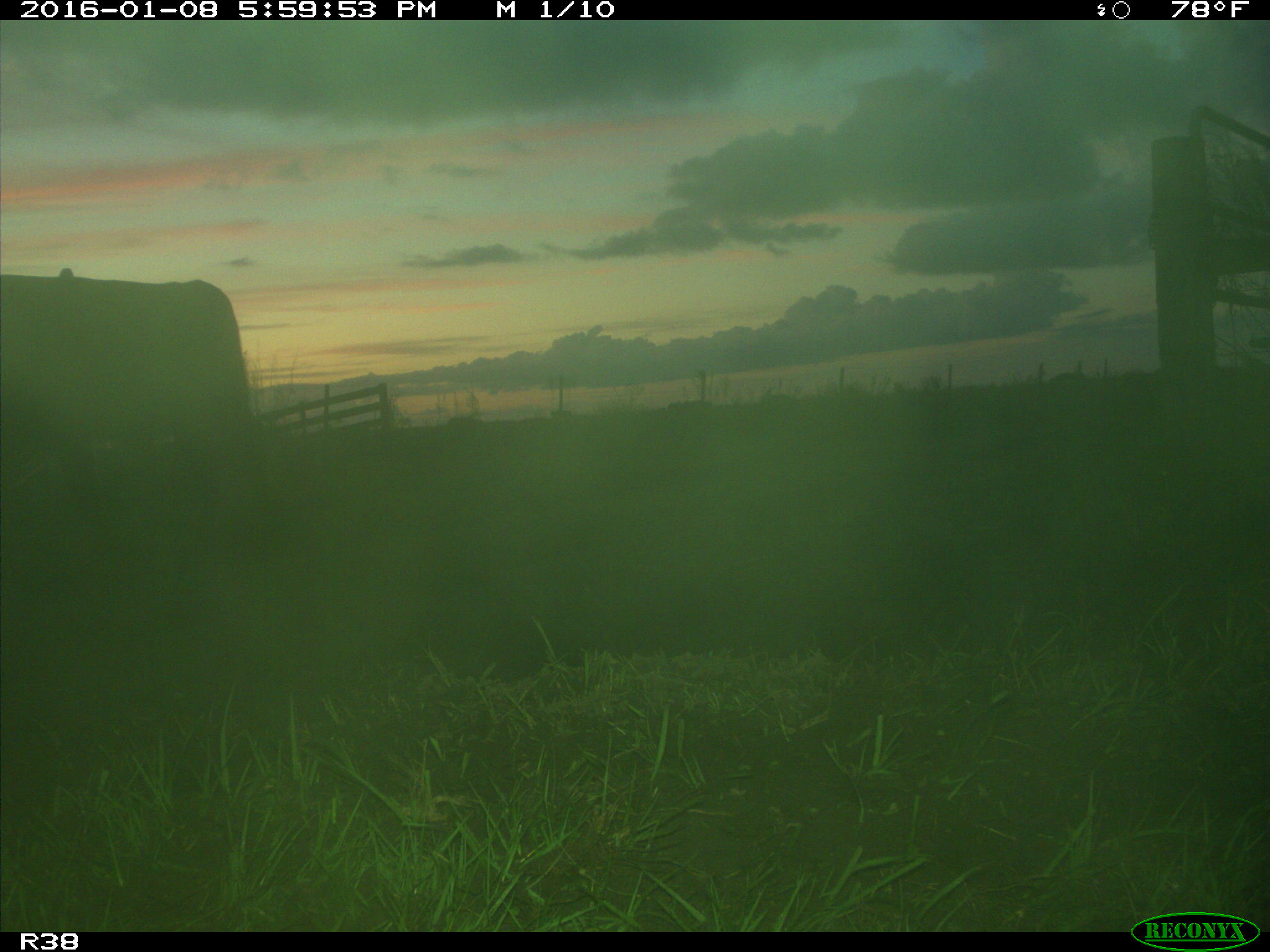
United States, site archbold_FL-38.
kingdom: Animalia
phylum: Chordata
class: Mammalia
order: Artiodactyla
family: Bovidae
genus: Bos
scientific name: Bos taurus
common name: domestic cow